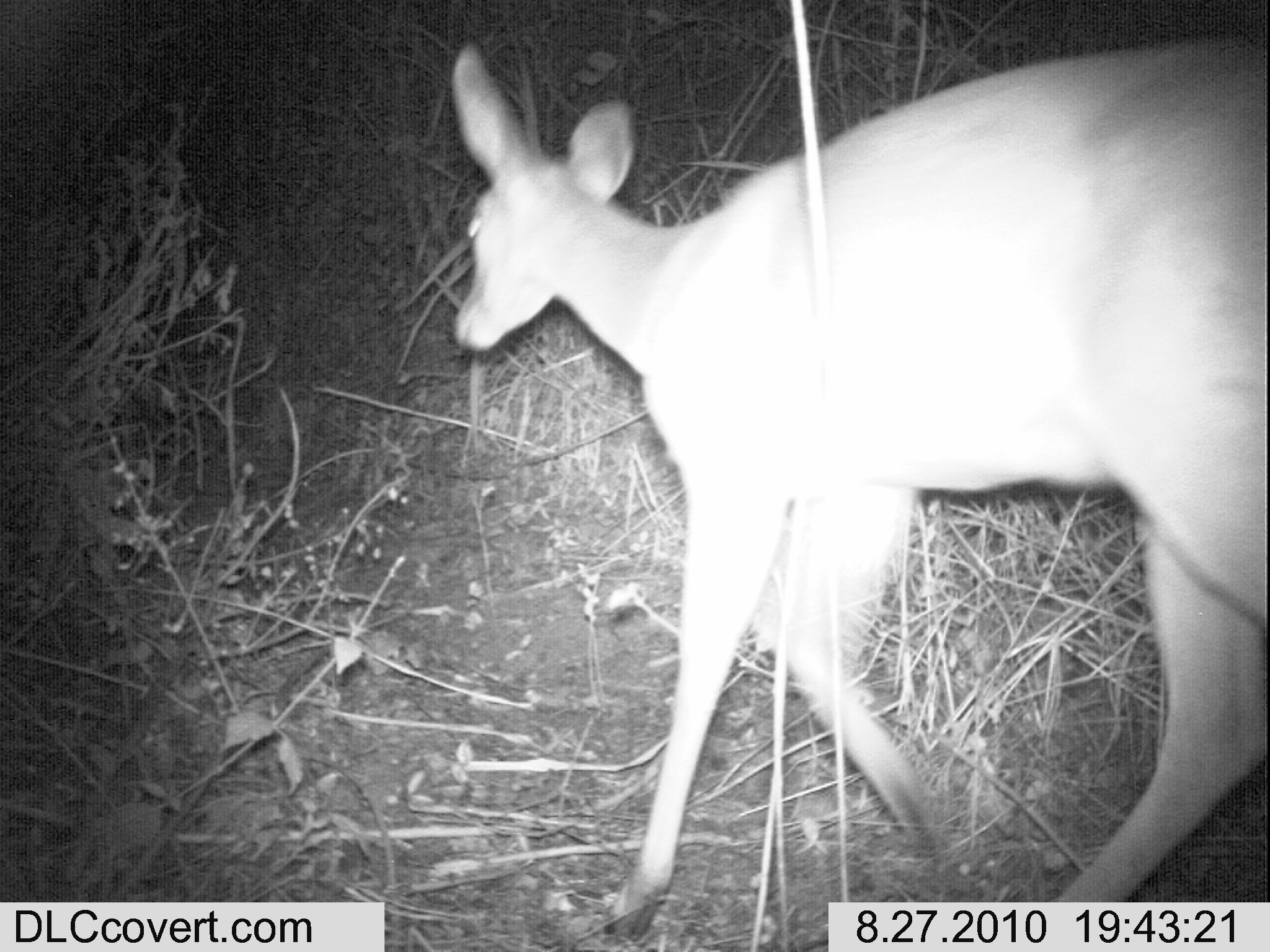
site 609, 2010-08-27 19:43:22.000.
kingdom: Animalia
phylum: Chordata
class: Mammalia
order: Artiodactyla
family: Bovidae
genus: Tragelaphus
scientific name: Tragelaphus scriptus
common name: bushbuck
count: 1